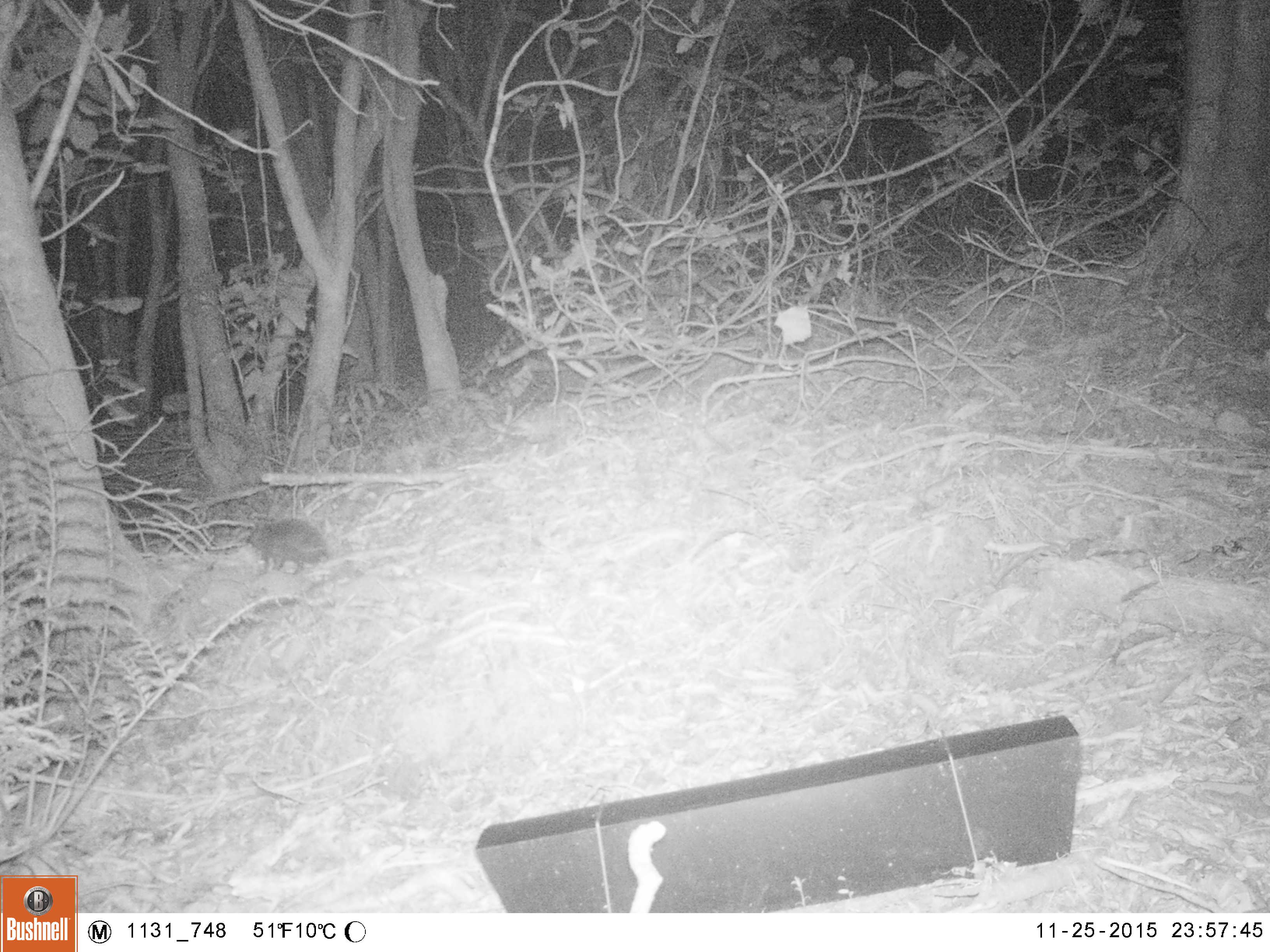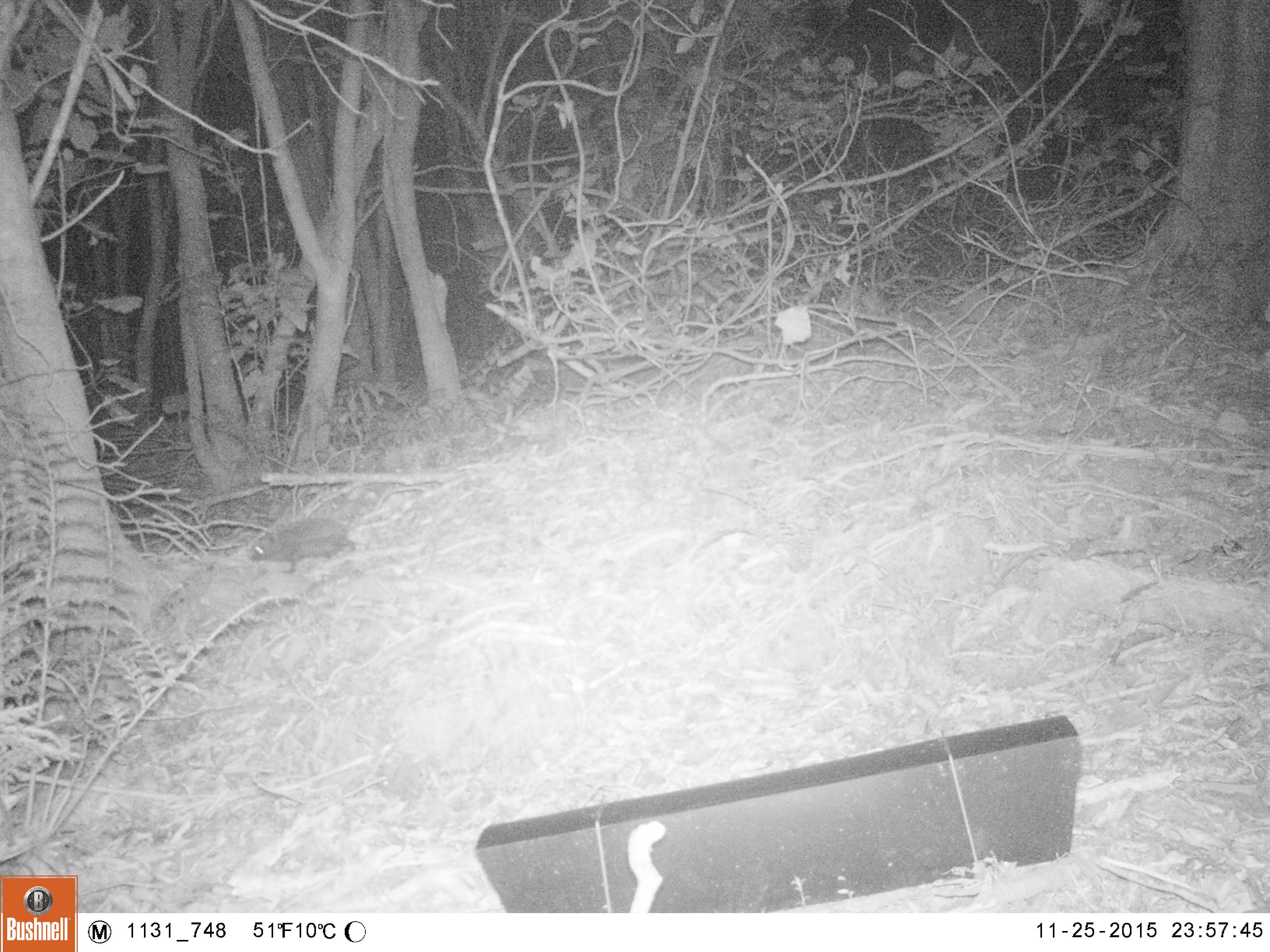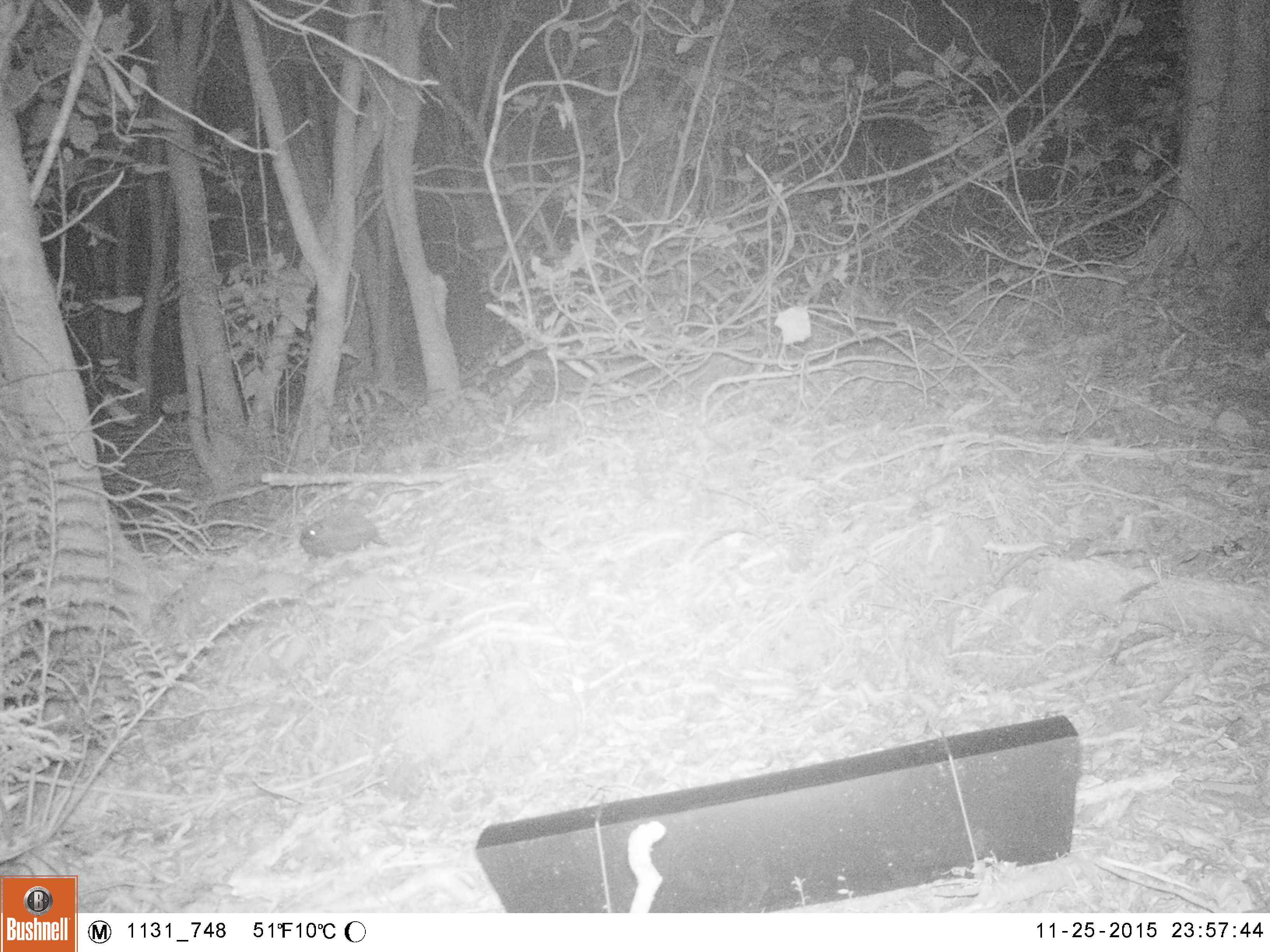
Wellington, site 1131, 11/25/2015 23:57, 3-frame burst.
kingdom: Animalia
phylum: Chordata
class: Mammalia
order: Eulipotyphla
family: Erinaceidae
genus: Erinaceus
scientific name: Erinaceus europaeus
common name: hedgehog